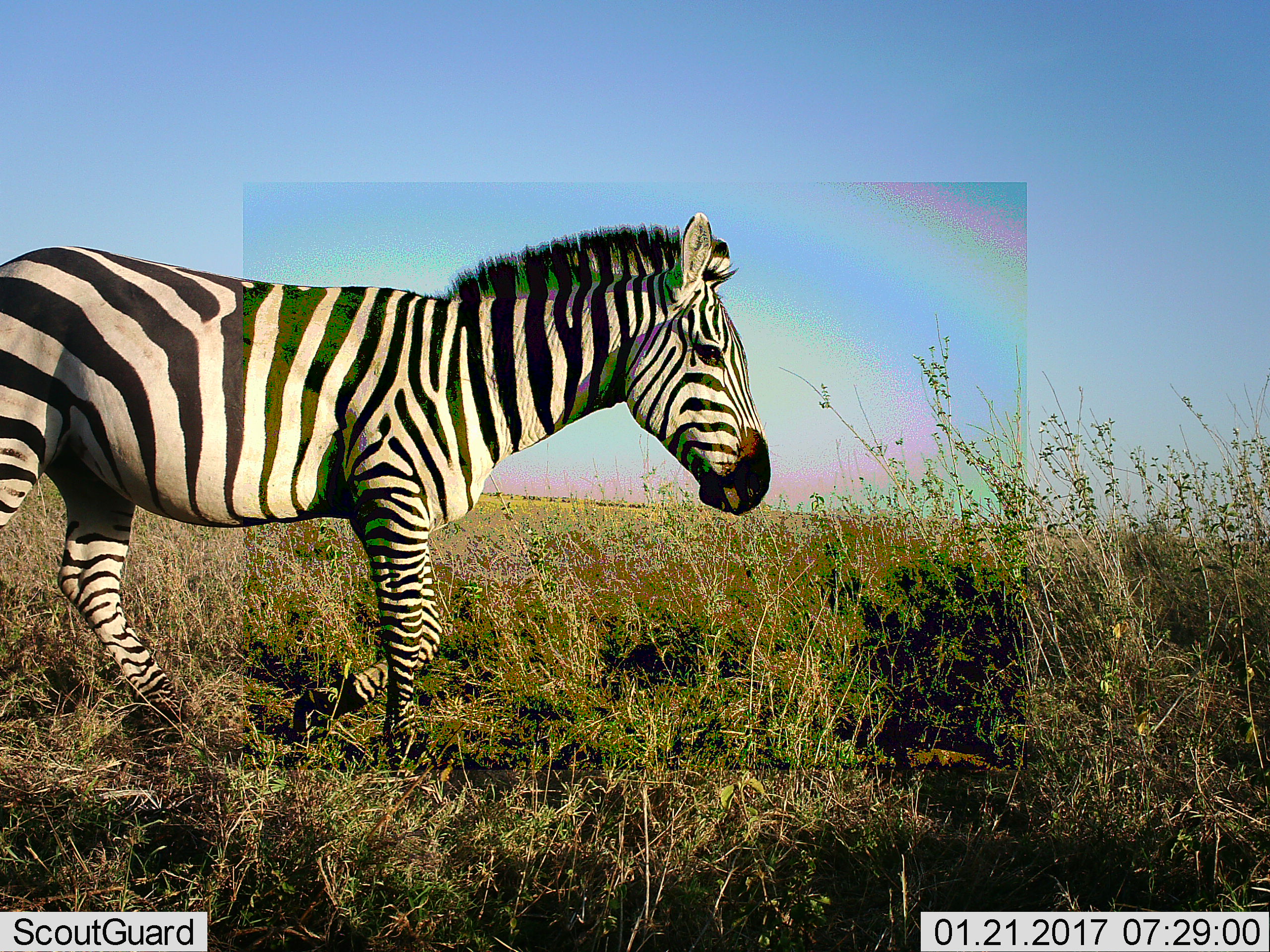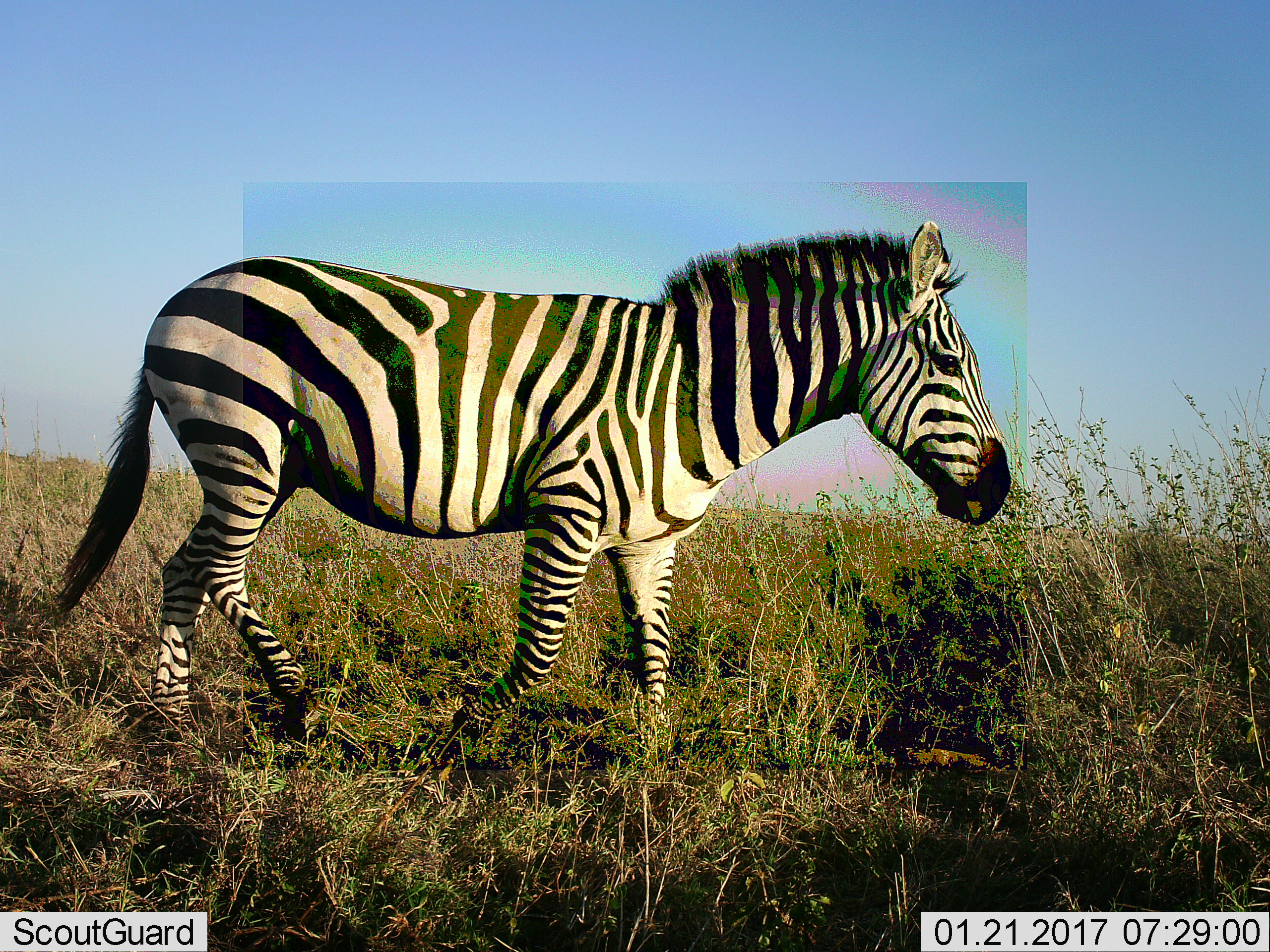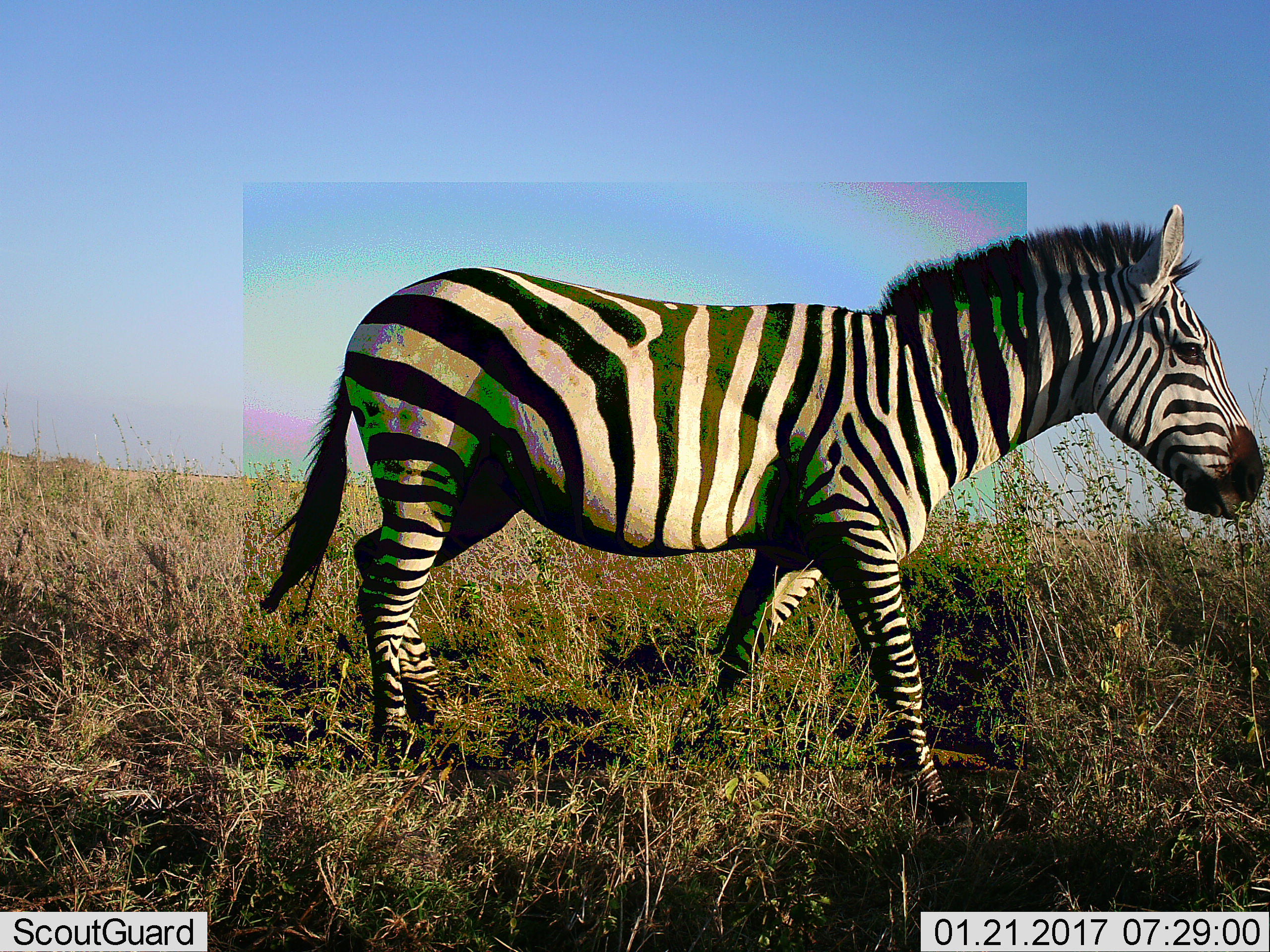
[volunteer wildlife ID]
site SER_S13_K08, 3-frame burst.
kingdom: Animalia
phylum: Chordata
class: Mammalia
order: Perissodactyla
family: Equidae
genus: Equus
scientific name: Equus quagga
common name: plains zebra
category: zebraplains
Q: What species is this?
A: Zebraplains (plains zebra) (Equus quagga).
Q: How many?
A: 1.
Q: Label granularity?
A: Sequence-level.